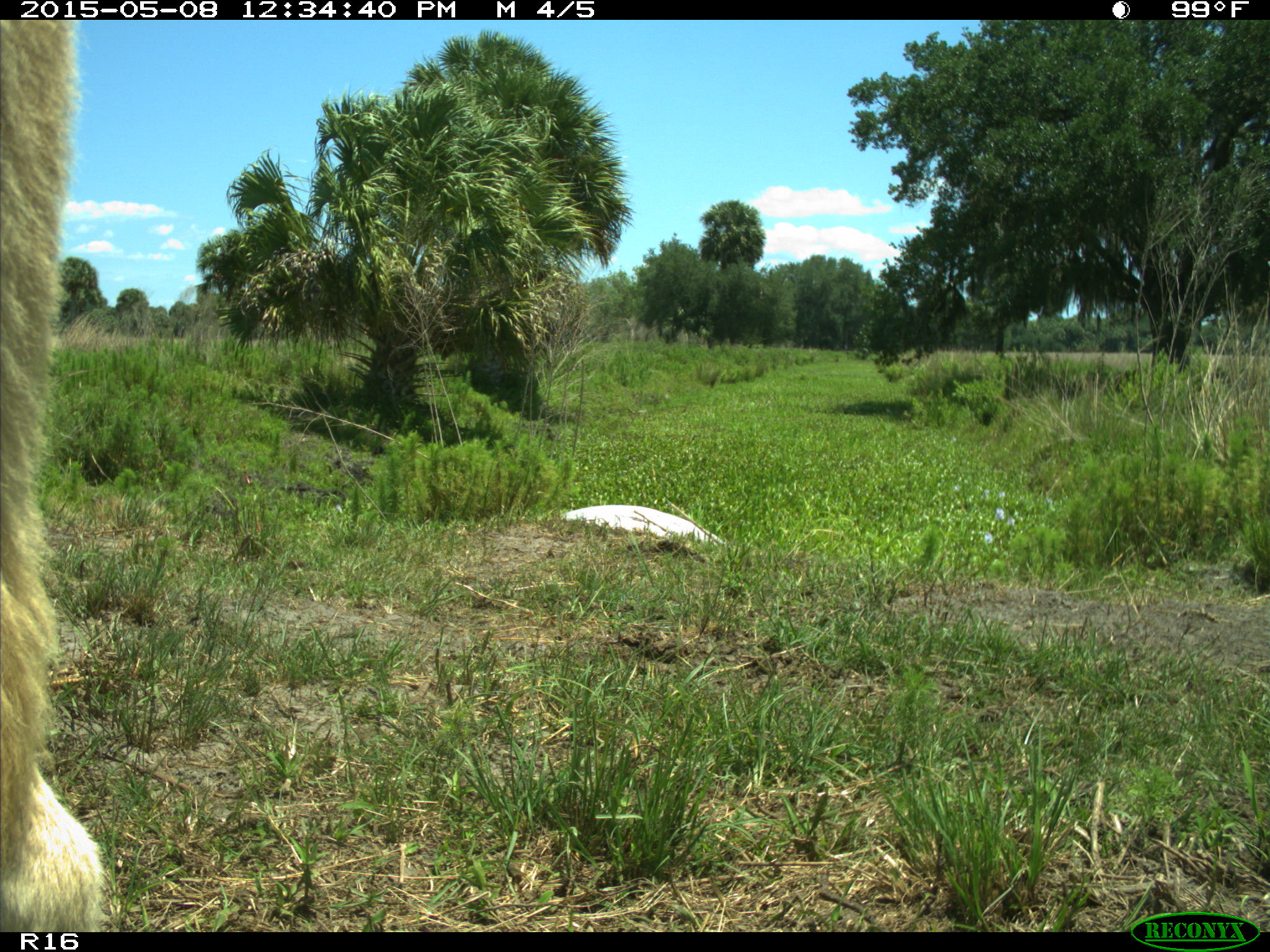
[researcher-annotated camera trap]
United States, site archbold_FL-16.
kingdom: Animalia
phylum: Chordata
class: Mammalia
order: Artiodactyla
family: Bovidae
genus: Bos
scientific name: Bos taurus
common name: domestic cow